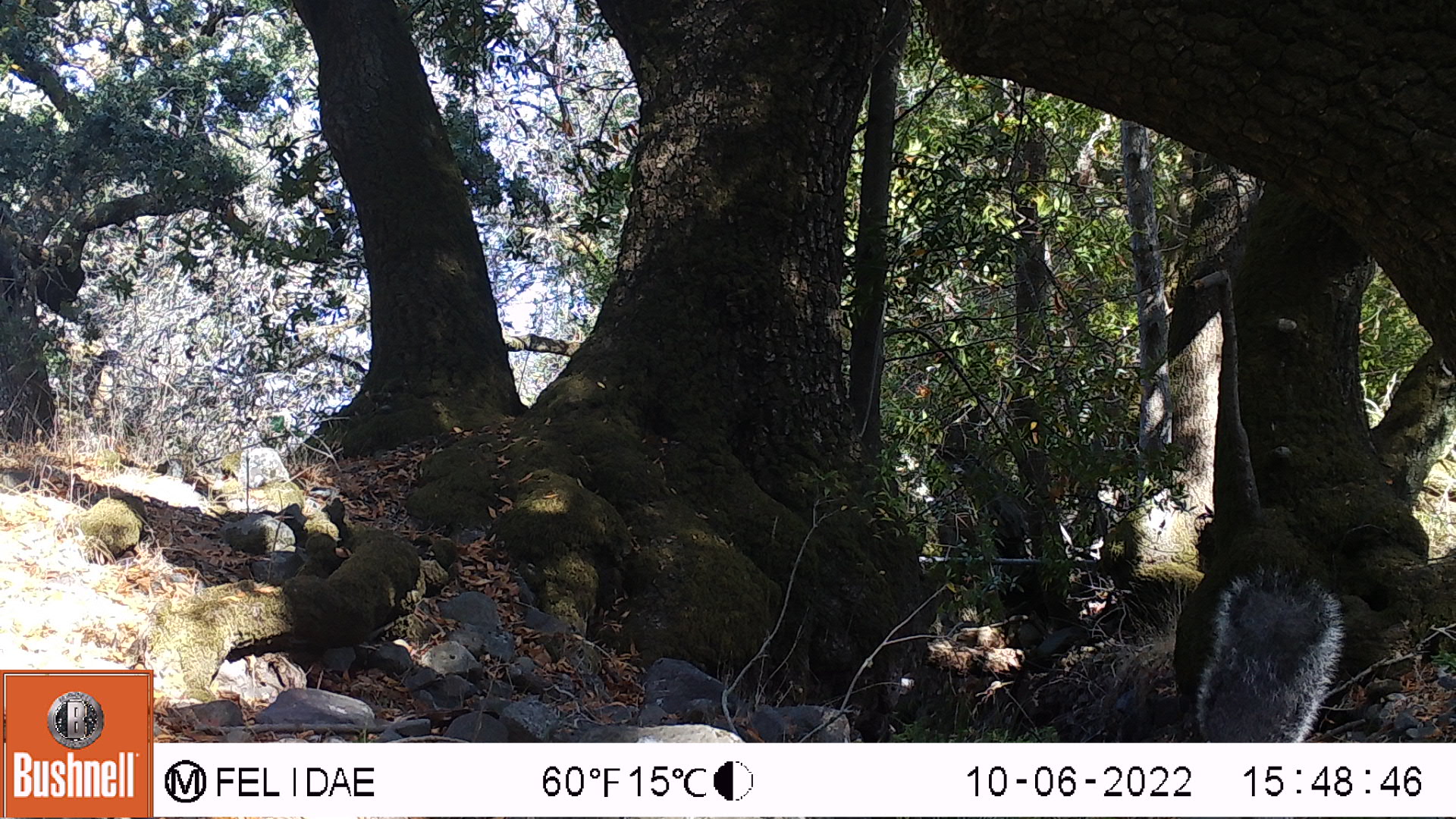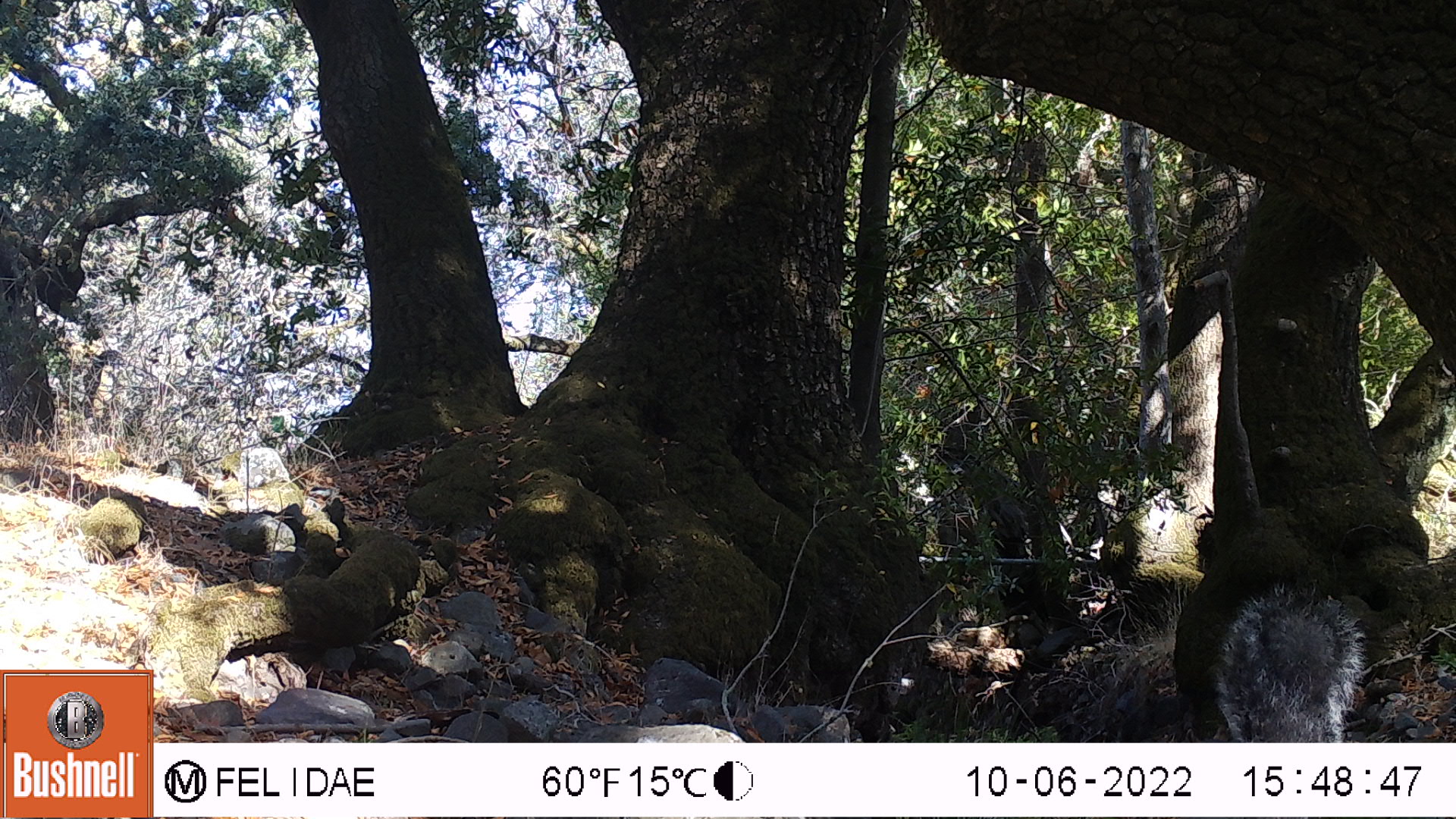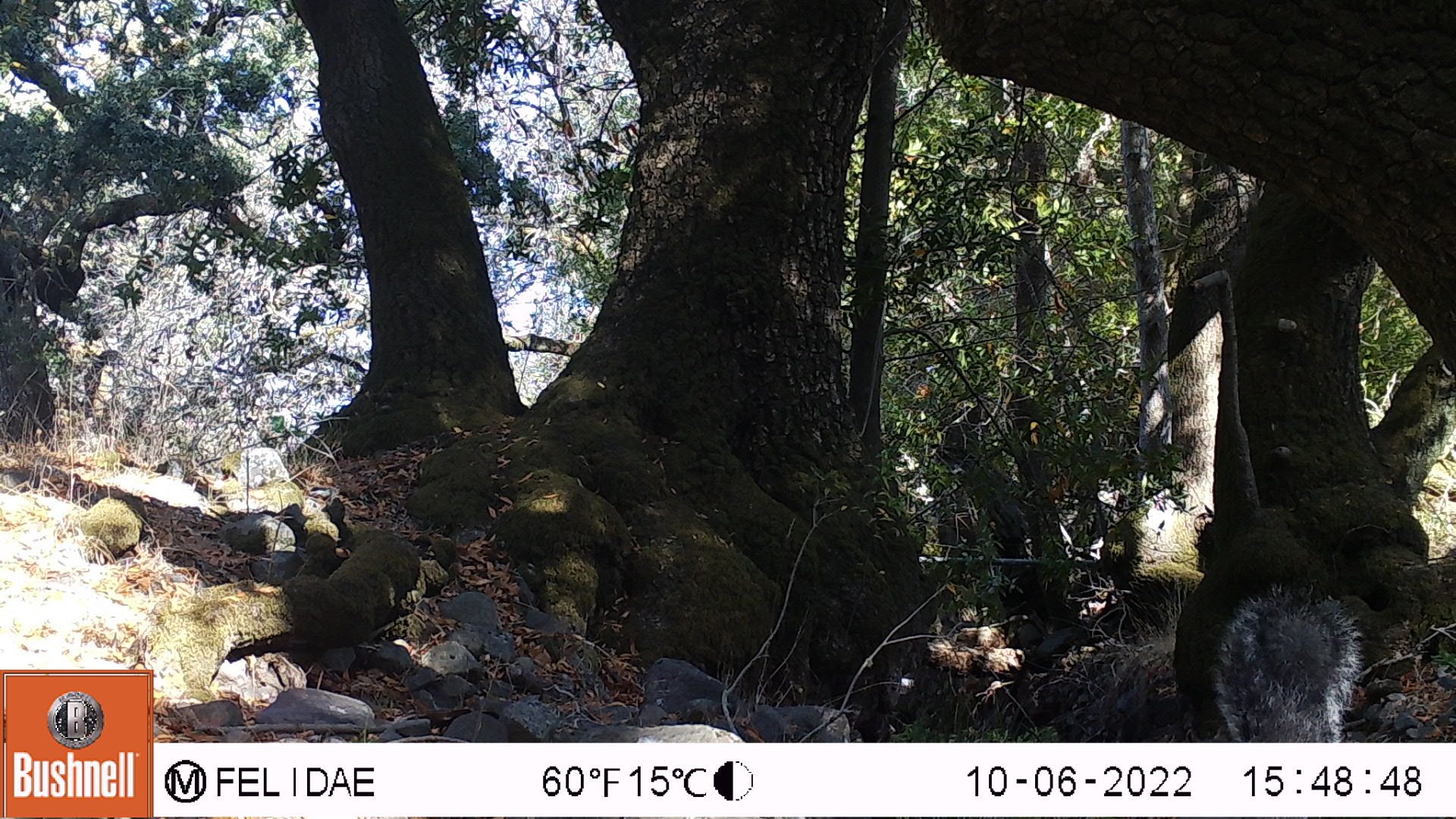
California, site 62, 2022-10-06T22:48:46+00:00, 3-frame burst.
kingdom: Animalia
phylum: Chordata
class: Mammalia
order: Rodentia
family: Sciuridae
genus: Sciurus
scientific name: Sciurus griseus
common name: western gray squirrel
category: western grey squirrel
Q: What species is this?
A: Western grey squirrel (western gray squirrel) (Sciurus griseus).